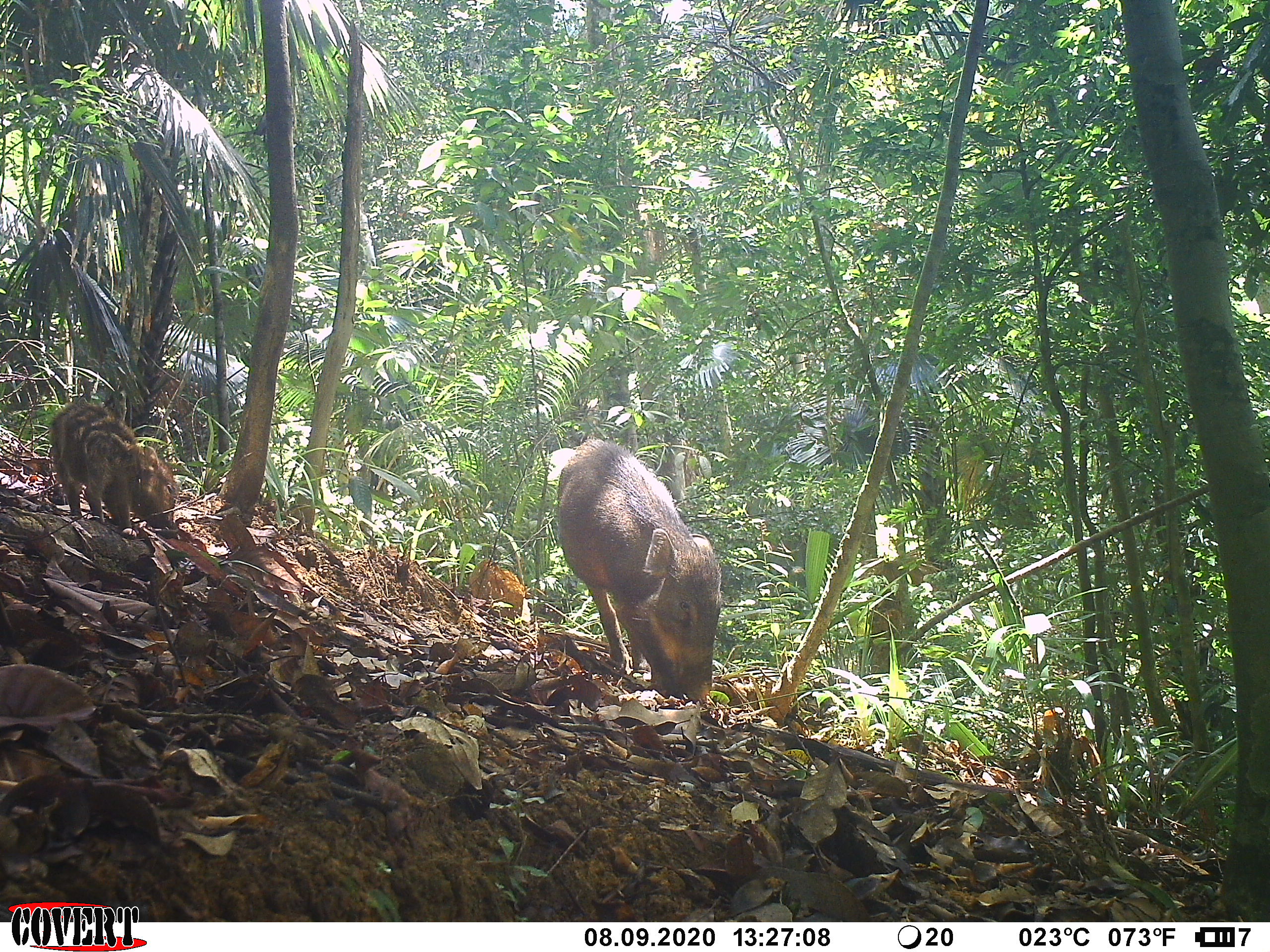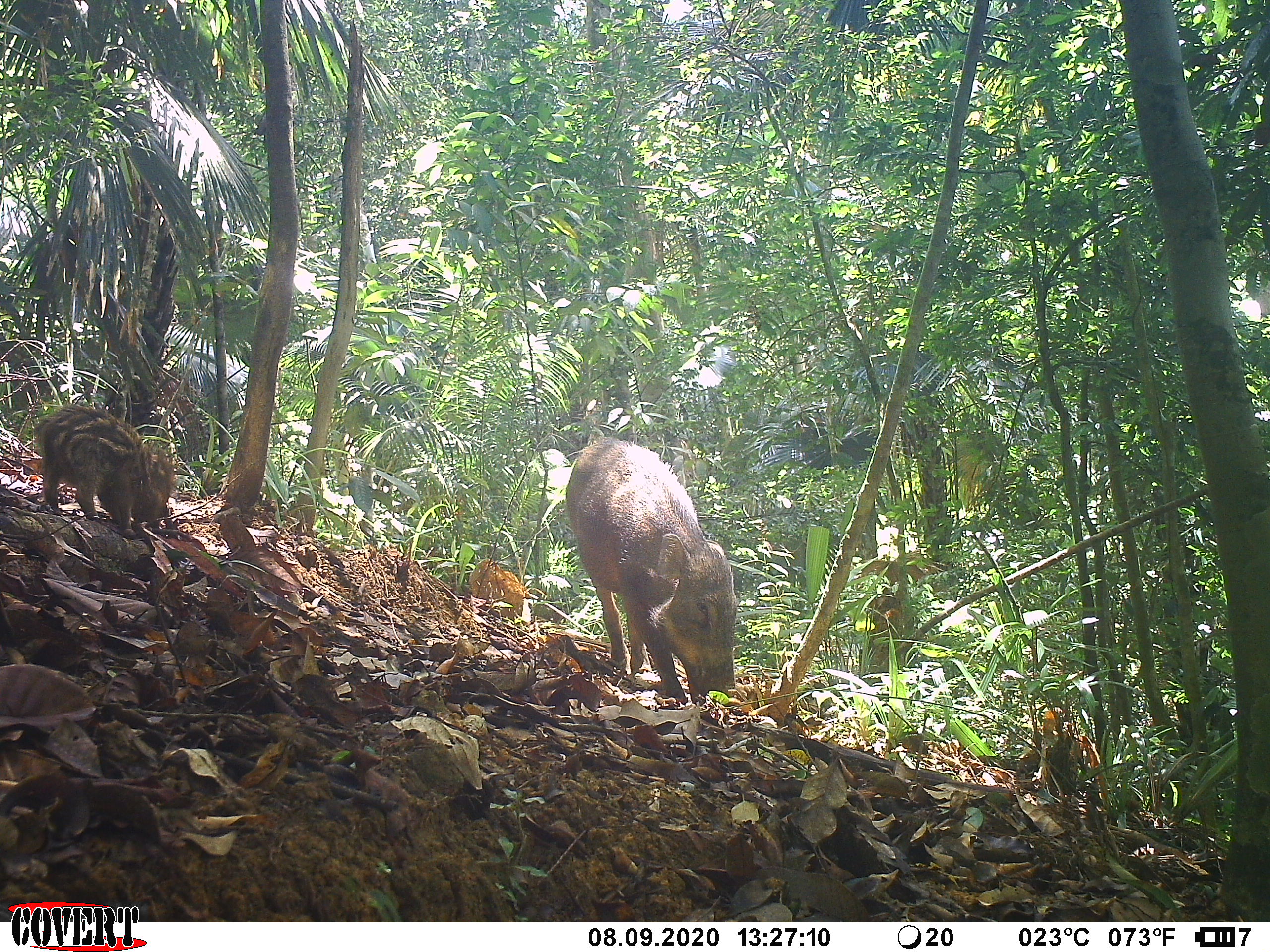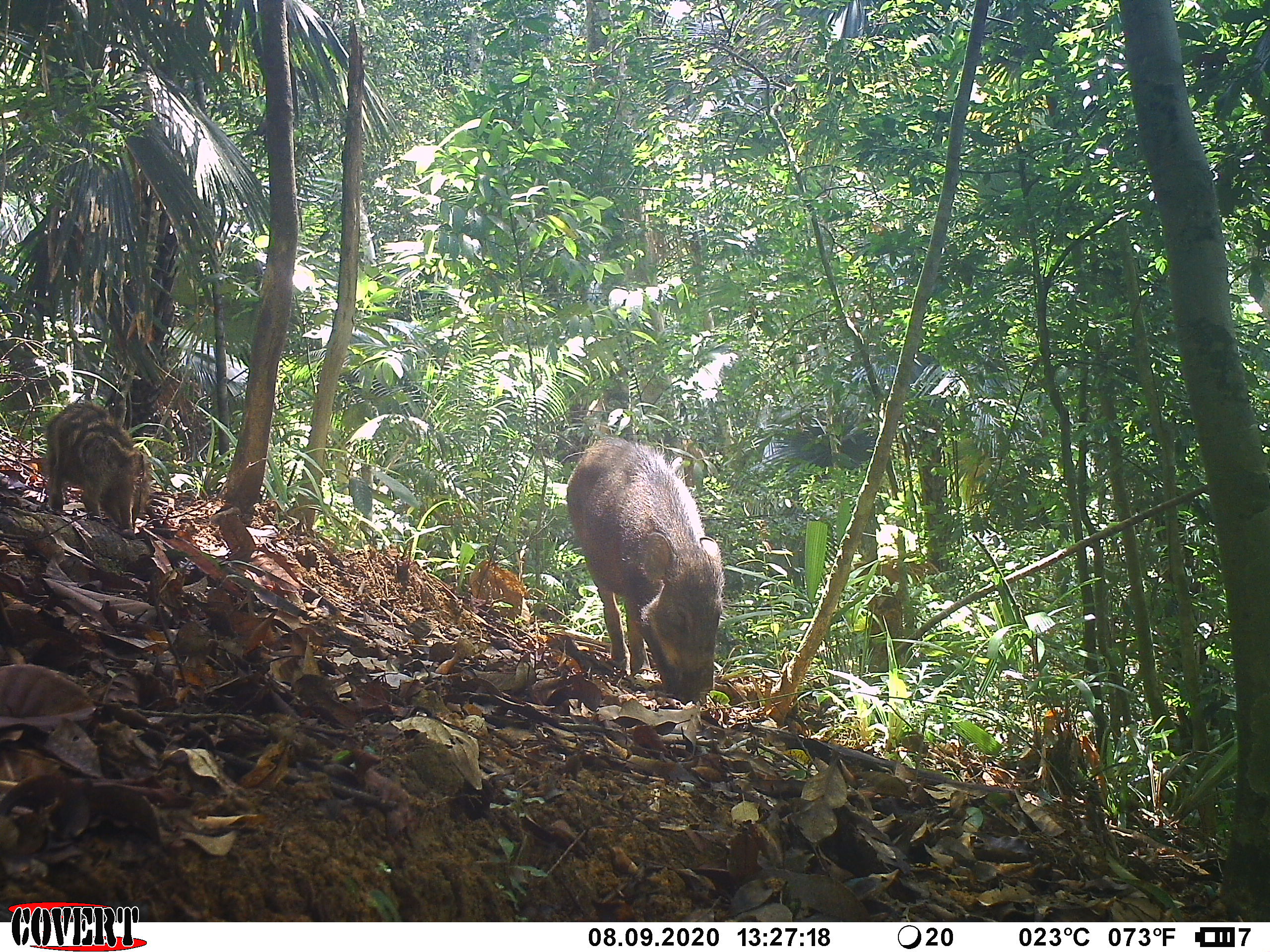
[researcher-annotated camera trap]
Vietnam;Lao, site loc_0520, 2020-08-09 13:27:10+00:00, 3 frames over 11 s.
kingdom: Animalia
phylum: Chordata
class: Mammalia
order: Artiodactyla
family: Suidae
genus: Sus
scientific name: Sus scrofa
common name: eurasian wild pig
Eurasian wild pig (Sus scrofa). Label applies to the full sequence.